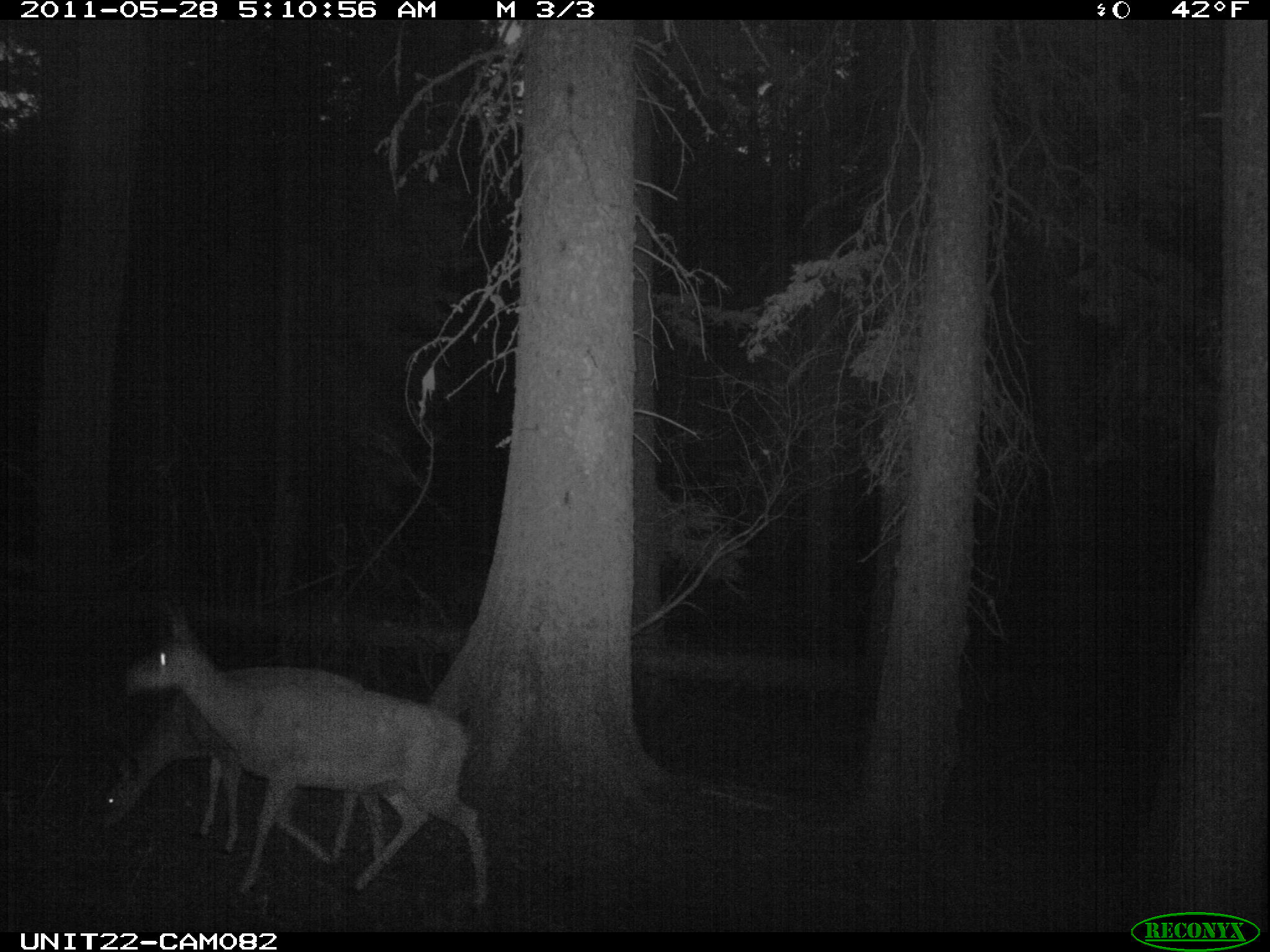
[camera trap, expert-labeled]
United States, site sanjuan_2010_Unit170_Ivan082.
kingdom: Animalia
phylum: Chordata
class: Mammalia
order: Artiodactyla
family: Cervidae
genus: Odocoileus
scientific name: Odocoileus hemionus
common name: mule deer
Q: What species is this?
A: Odocoileus hemionus (mule deer).